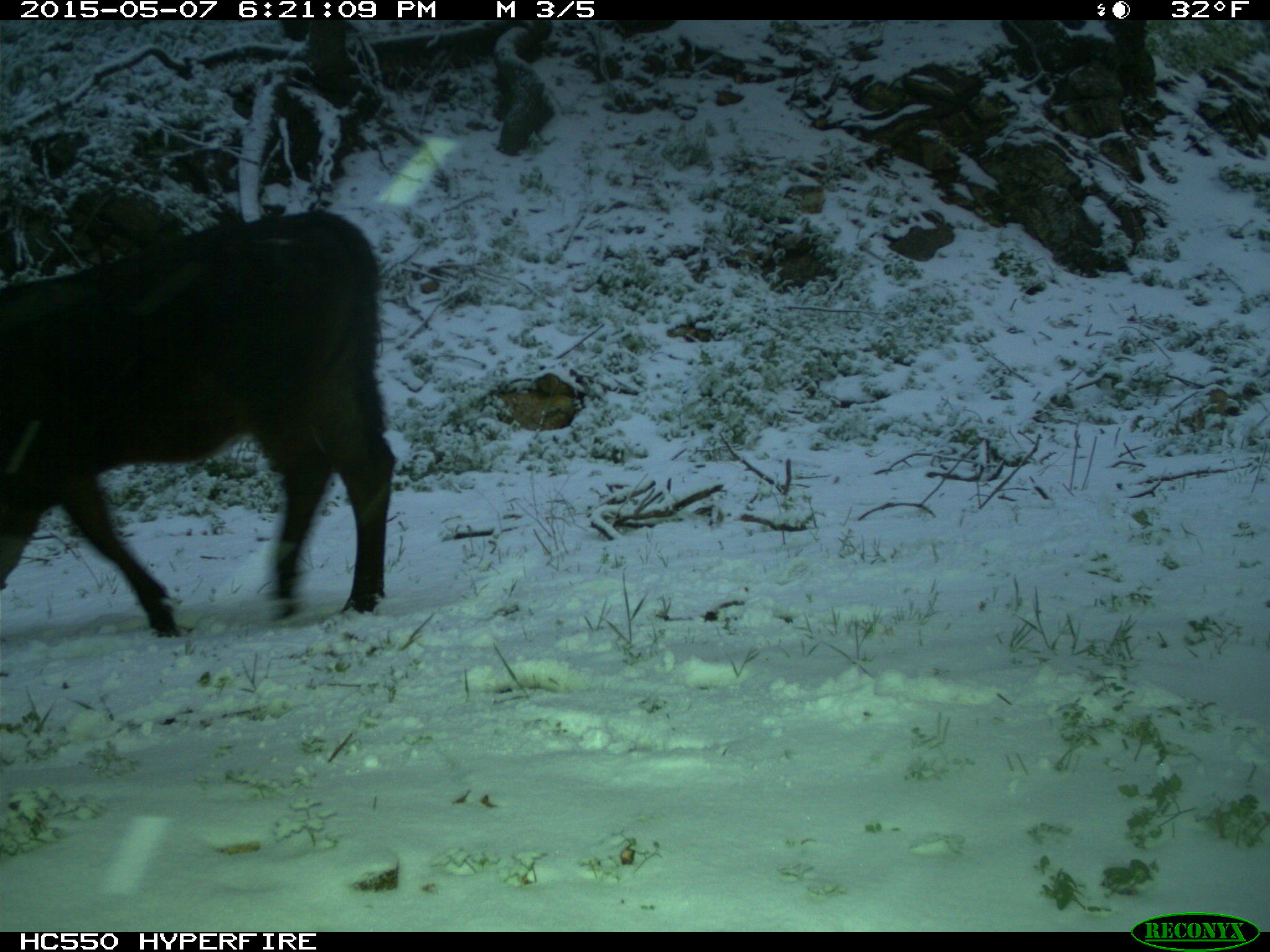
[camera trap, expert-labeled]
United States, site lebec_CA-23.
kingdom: Animalia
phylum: Chordata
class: Mammalia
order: Artiodactyla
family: Bovidae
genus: Bos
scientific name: Bos taurus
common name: domestic cow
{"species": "Bos taurus (domestic cow)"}